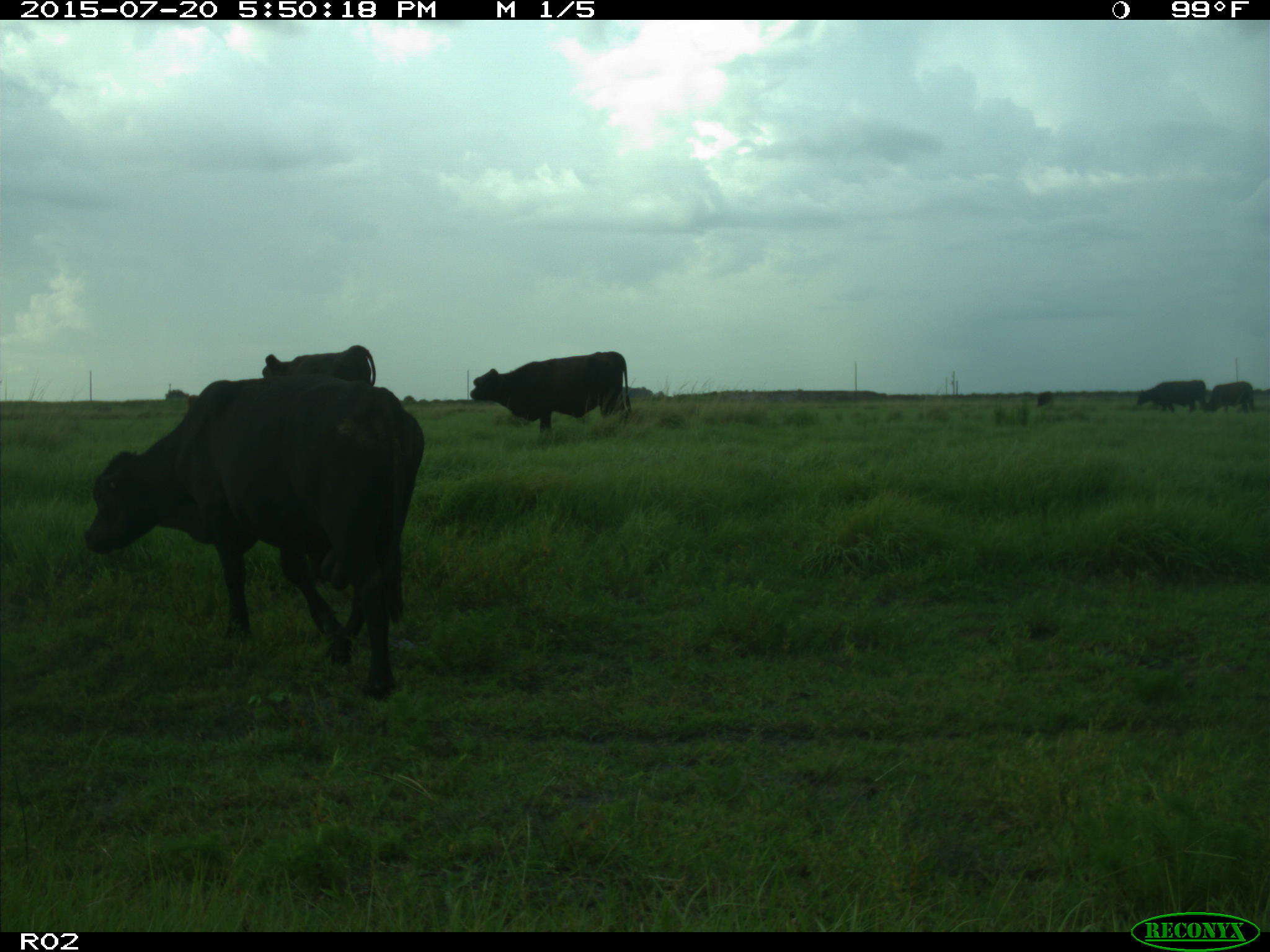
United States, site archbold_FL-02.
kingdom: Animalia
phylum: Chordata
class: Mammalia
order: Artiodactyla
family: Bovidae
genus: Bos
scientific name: Bos taurus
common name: domestic cow